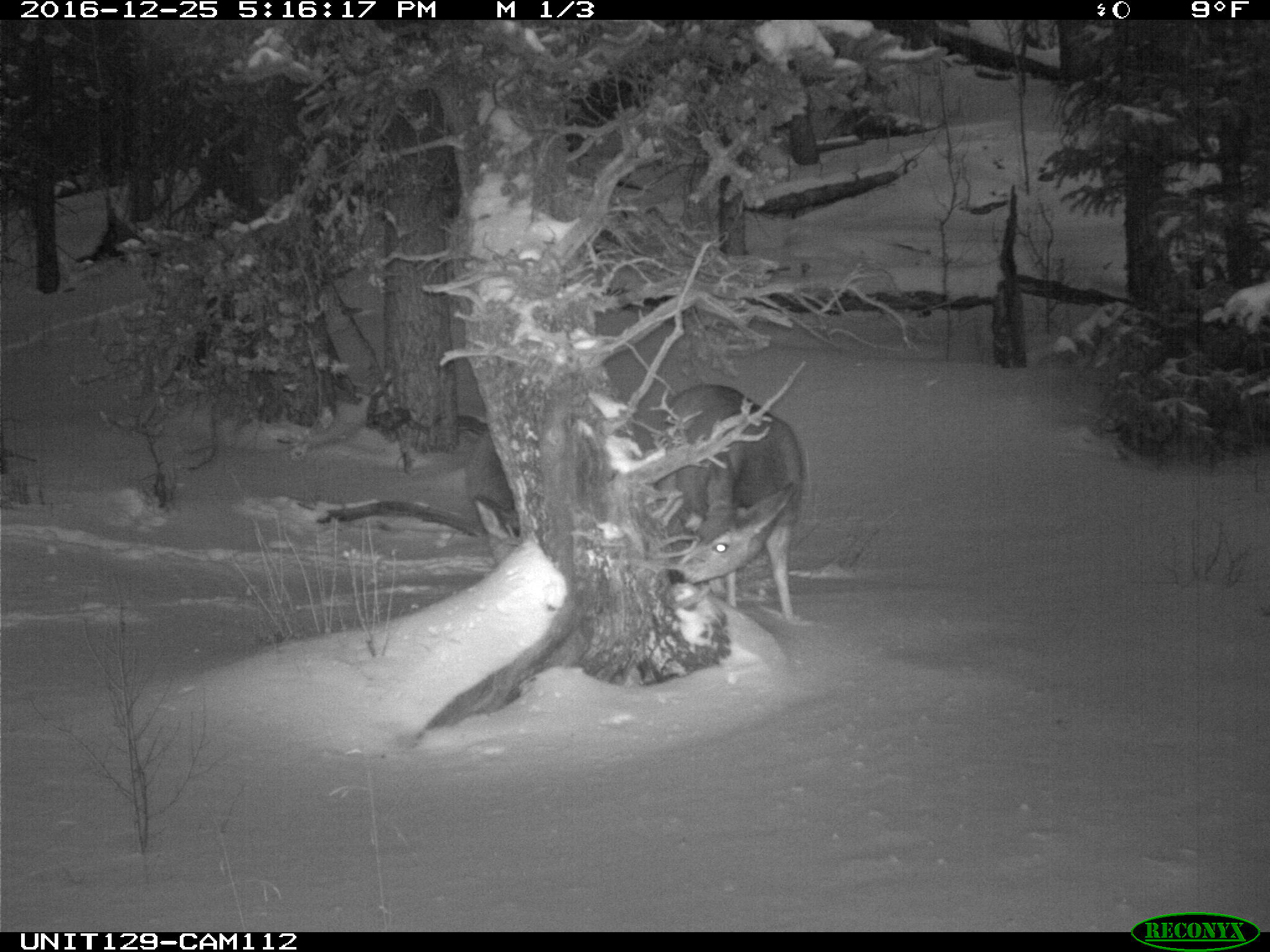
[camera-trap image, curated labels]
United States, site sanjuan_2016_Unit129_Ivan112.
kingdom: Animalia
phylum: Chordata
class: Mammalia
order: Artiodactyla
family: Cervidae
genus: Odocoileus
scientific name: Odocoileus hemionus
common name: mule deer